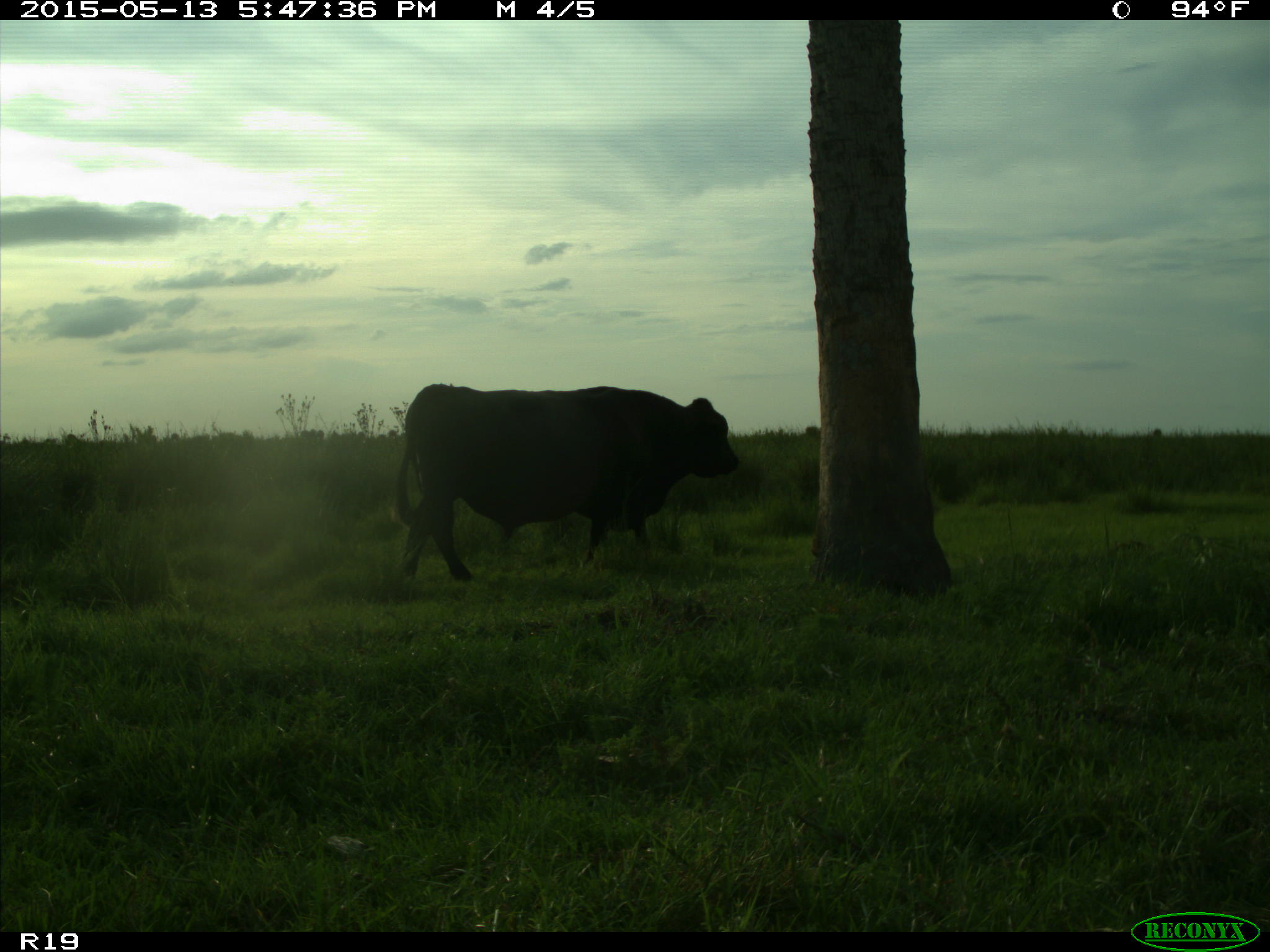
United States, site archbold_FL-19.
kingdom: Animalia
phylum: Chordata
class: Mammalia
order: Artiodactyla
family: Bovidae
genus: Bos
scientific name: Bos taurus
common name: domestic cow